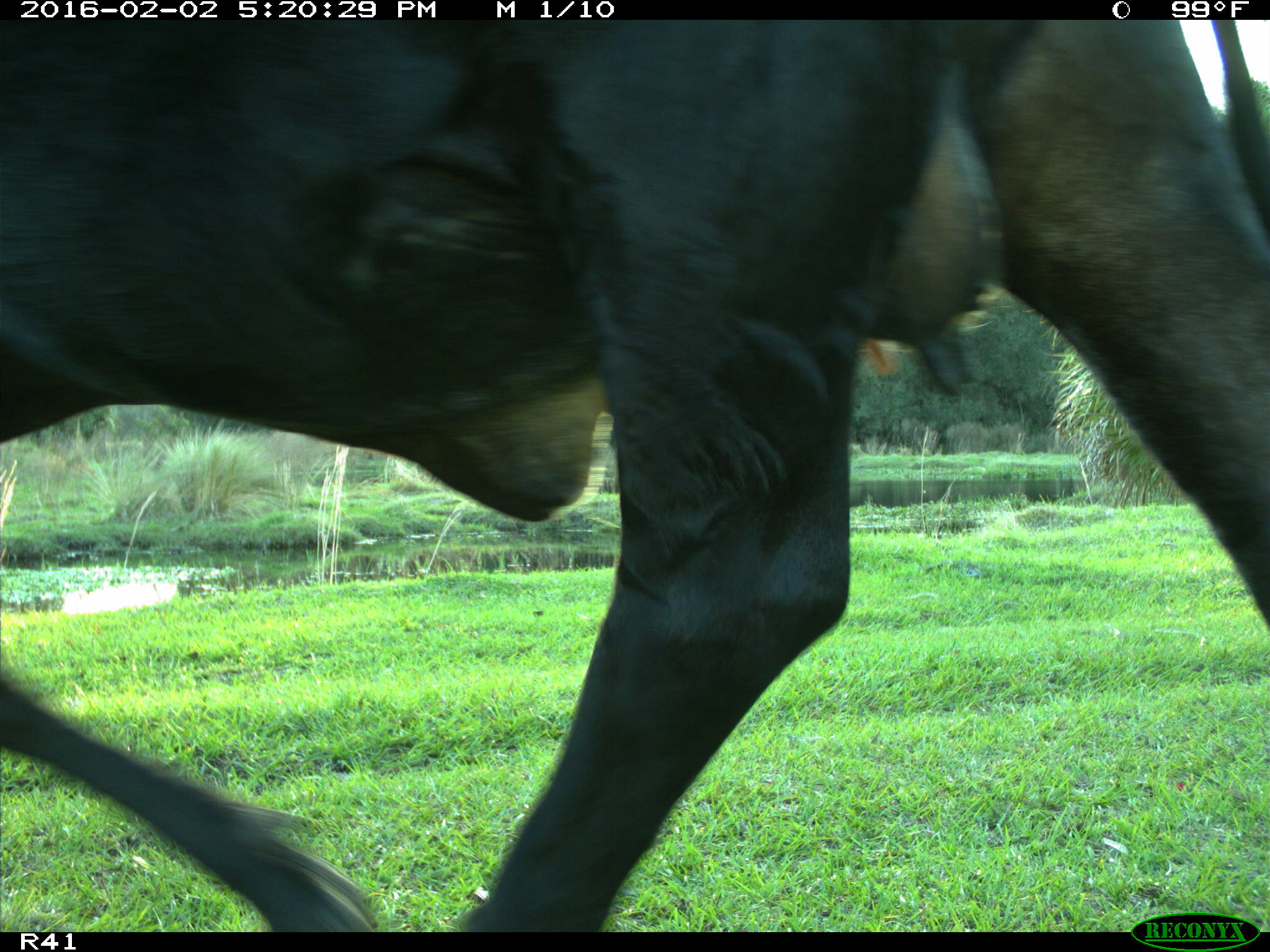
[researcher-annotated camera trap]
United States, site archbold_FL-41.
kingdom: Animalia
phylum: Chordata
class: Mammalia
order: Artiodactyla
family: Bovidae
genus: Bos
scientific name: Bos taurus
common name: domestic cow